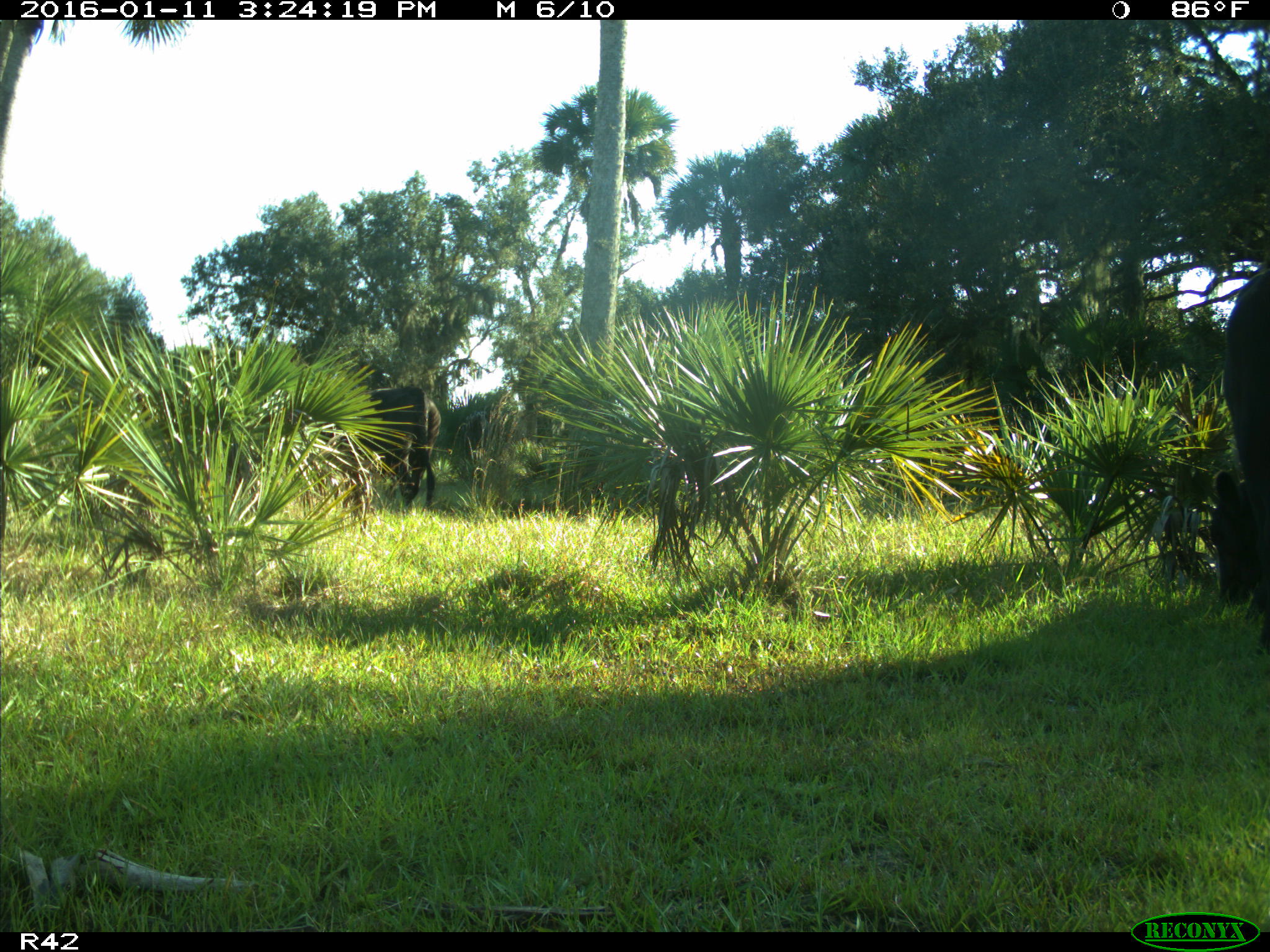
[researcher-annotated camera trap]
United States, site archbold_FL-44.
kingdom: Animalia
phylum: Chordata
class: Mammalia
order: Artiodactyla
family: Bovidae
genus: Bos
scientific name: Bos taurus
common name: domestic cow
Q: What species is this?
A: Bos taurus (domestic cow).